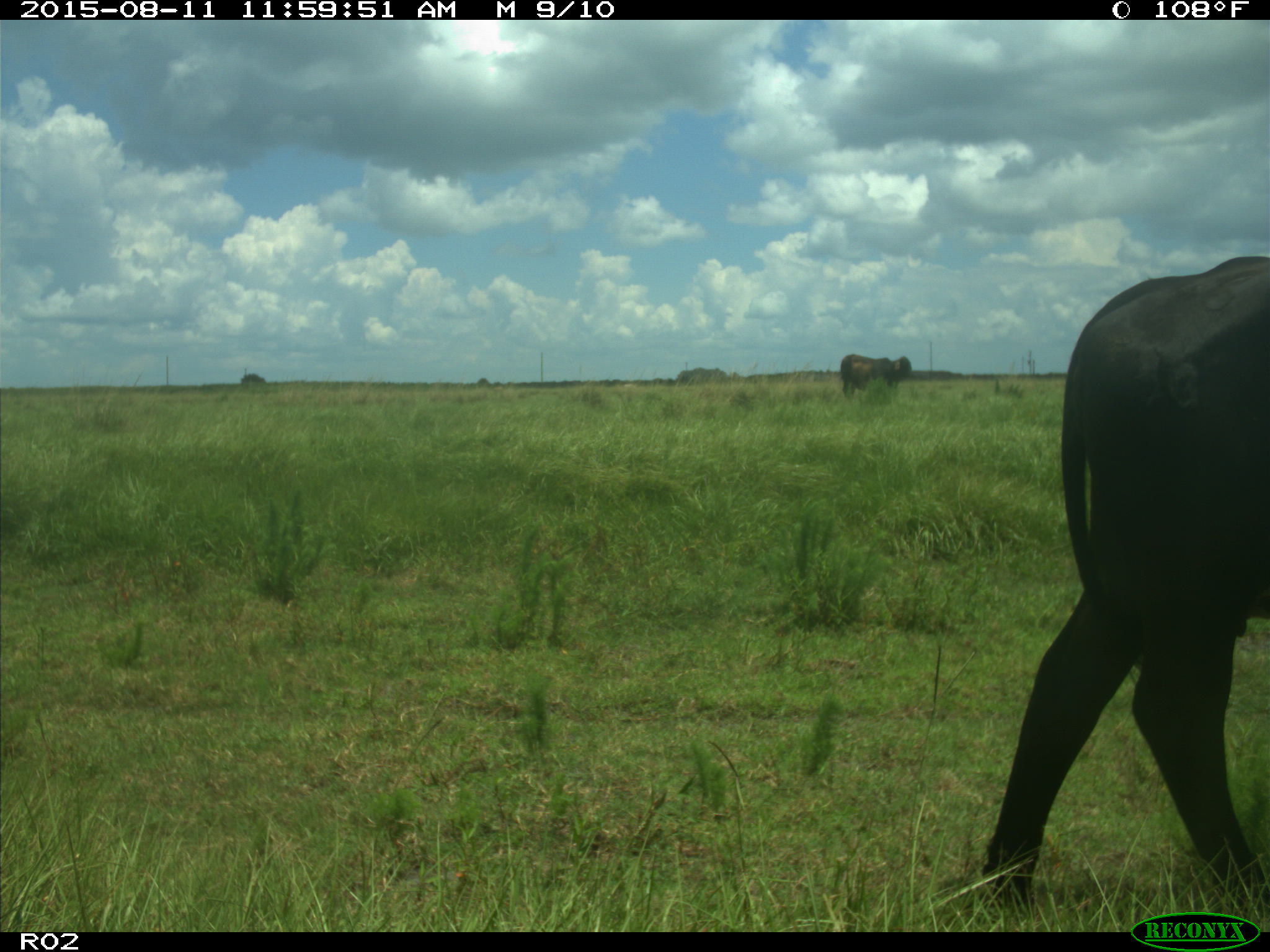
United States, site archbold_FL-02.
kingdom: Animalia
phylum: Chordata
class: Mammalia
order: Artiodactyla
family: Bovidae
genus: Bos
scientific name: Bos taurus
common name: domestic cow